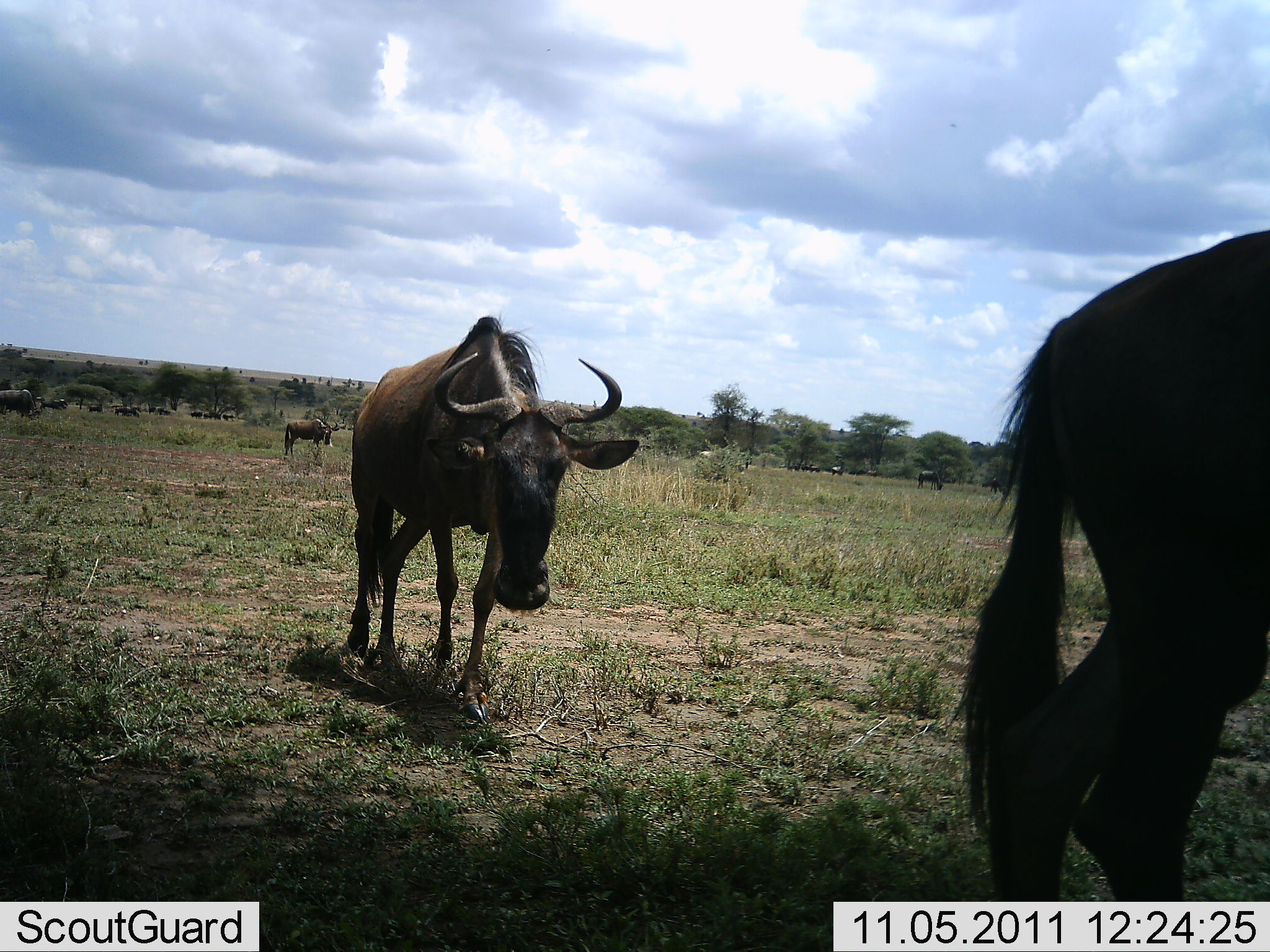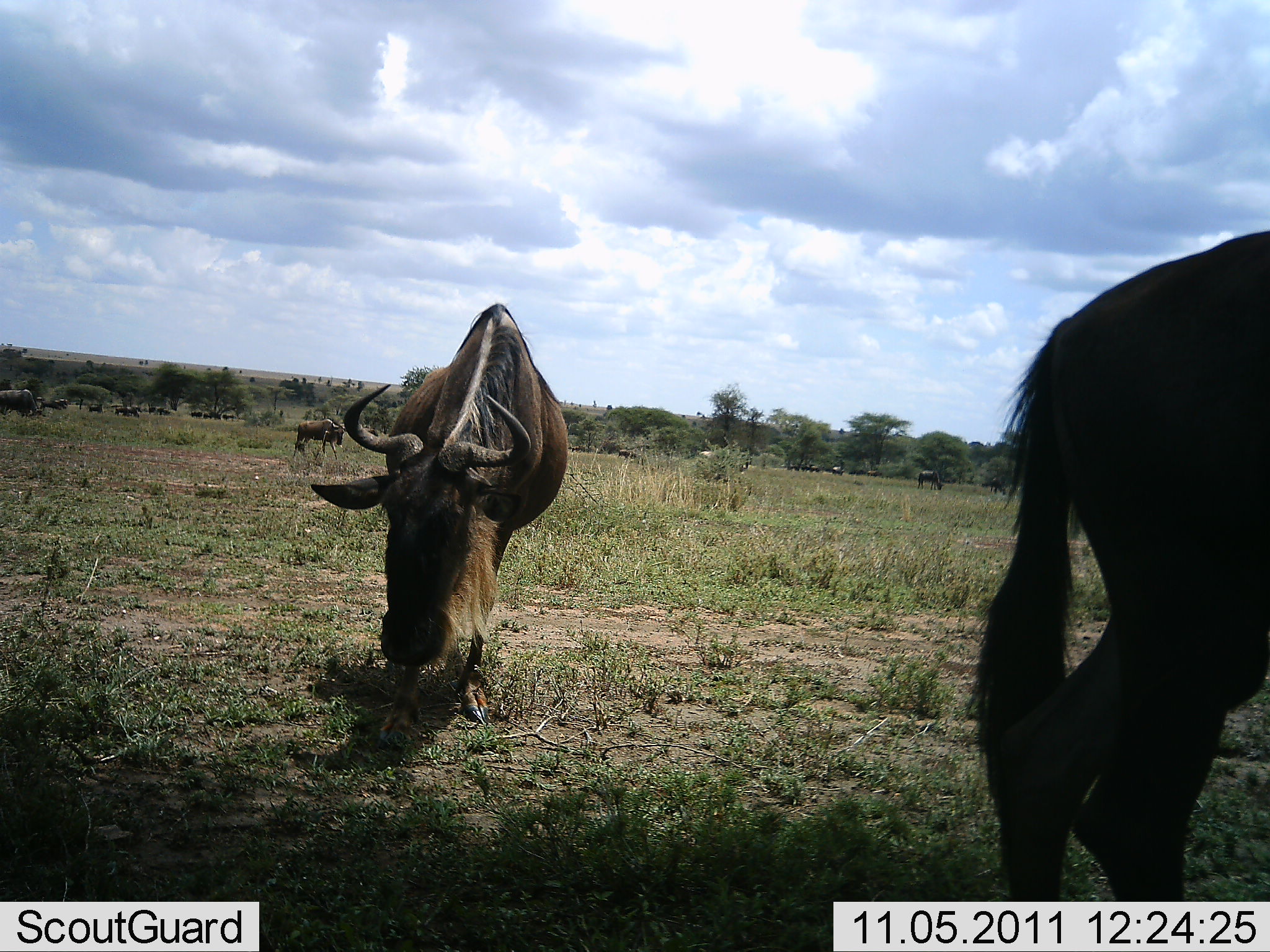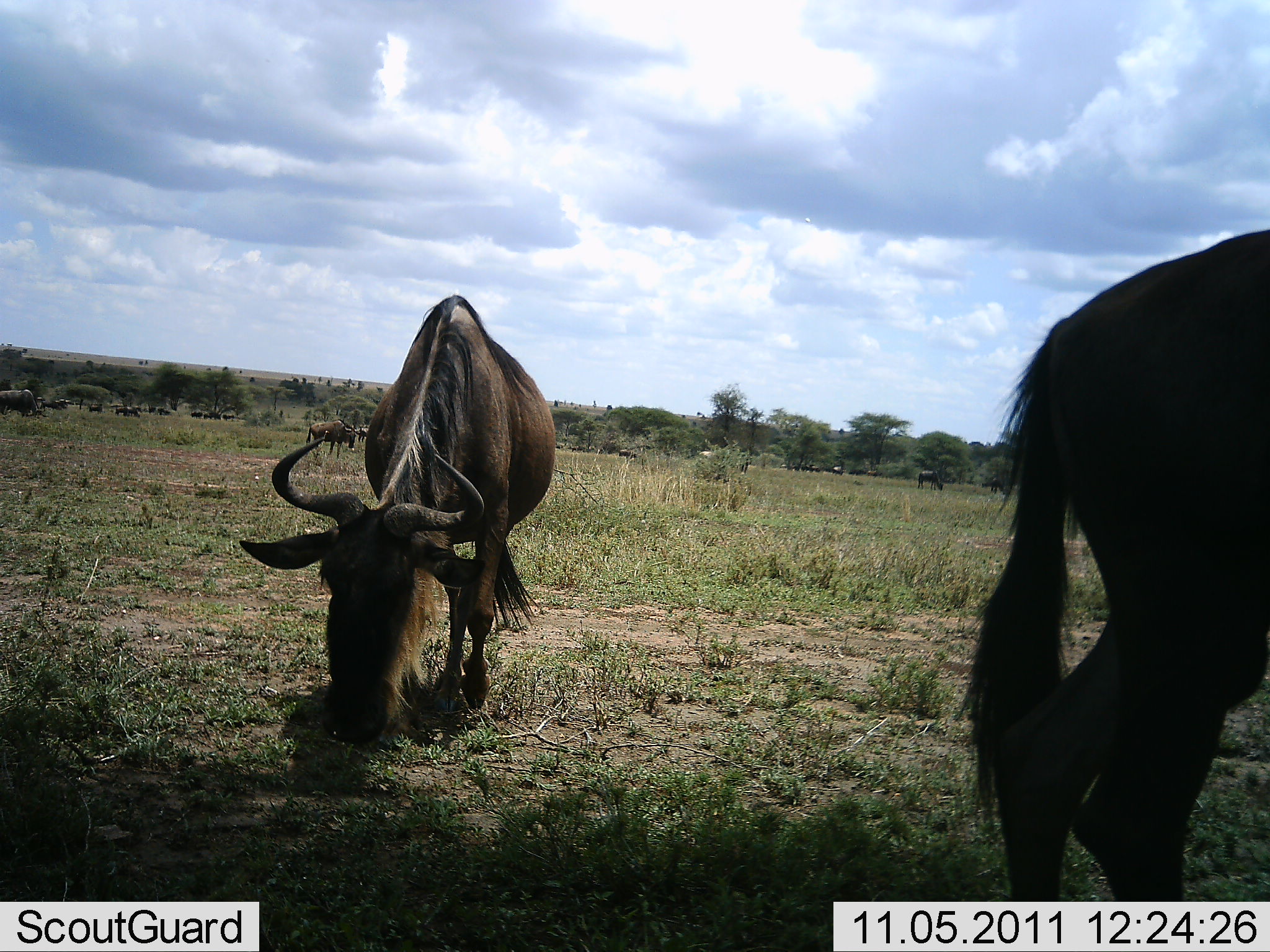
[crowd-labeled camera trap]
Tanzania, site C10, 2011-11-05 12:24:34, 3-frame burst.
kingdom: Animalia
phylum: Chordata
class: Mammalia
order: Artiodactyla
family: Bovidae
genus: Connochaetes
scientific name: Connochaetes taurinus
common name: blue wildebeest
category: wildebeest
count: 11-50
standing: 73%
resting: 13%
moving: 60%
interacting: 0%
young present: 7%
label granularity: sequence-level